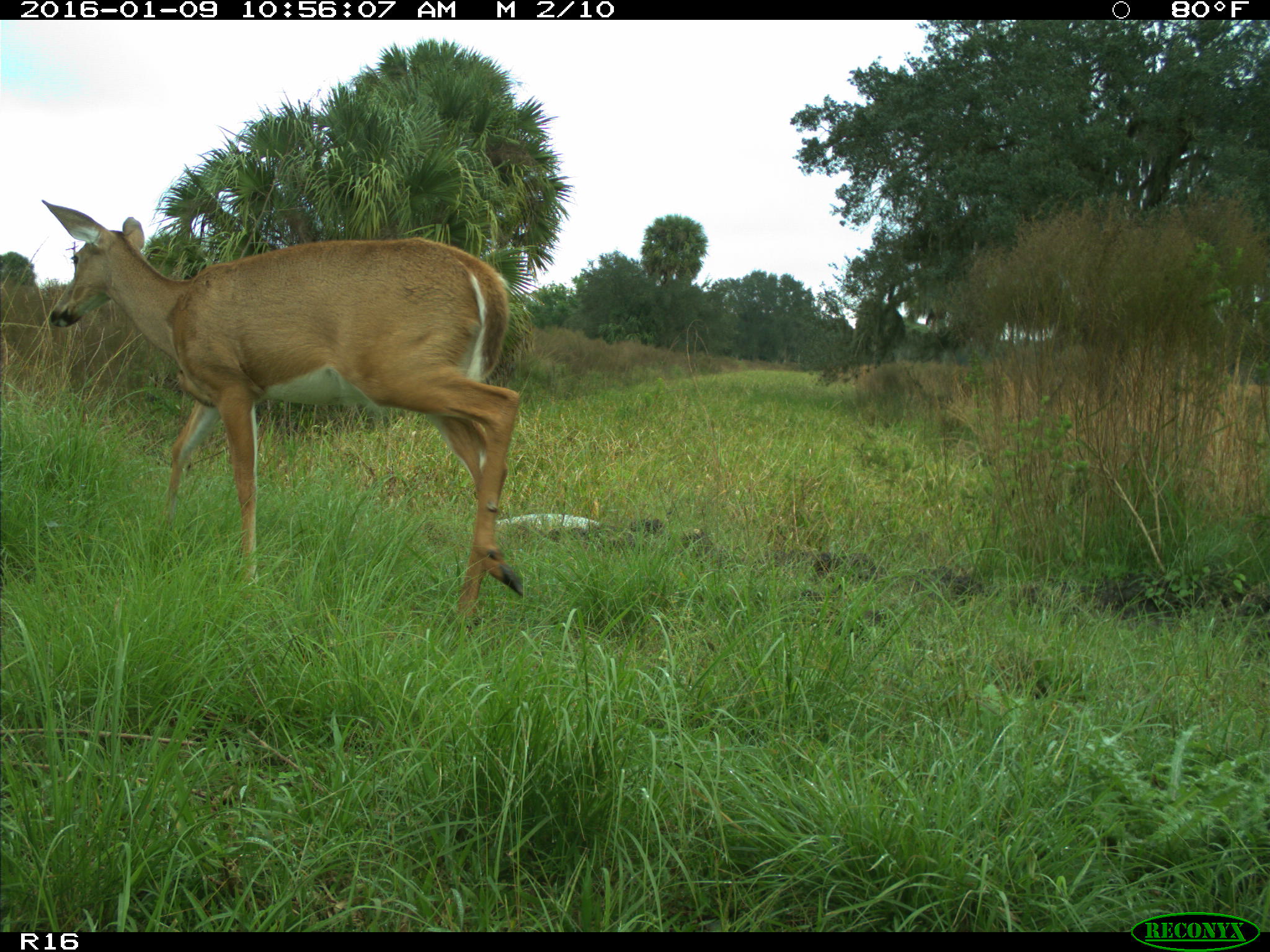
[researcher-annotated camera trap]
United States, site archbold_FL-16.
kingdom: Animalia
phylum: Chordata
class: Mammalia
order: Artiodactyla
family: Cervidae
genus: Odocoileus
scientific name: Odocoileus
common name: deer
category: unidentified deer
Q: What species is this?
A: Unidentified deer (deer) (Odocoileus).